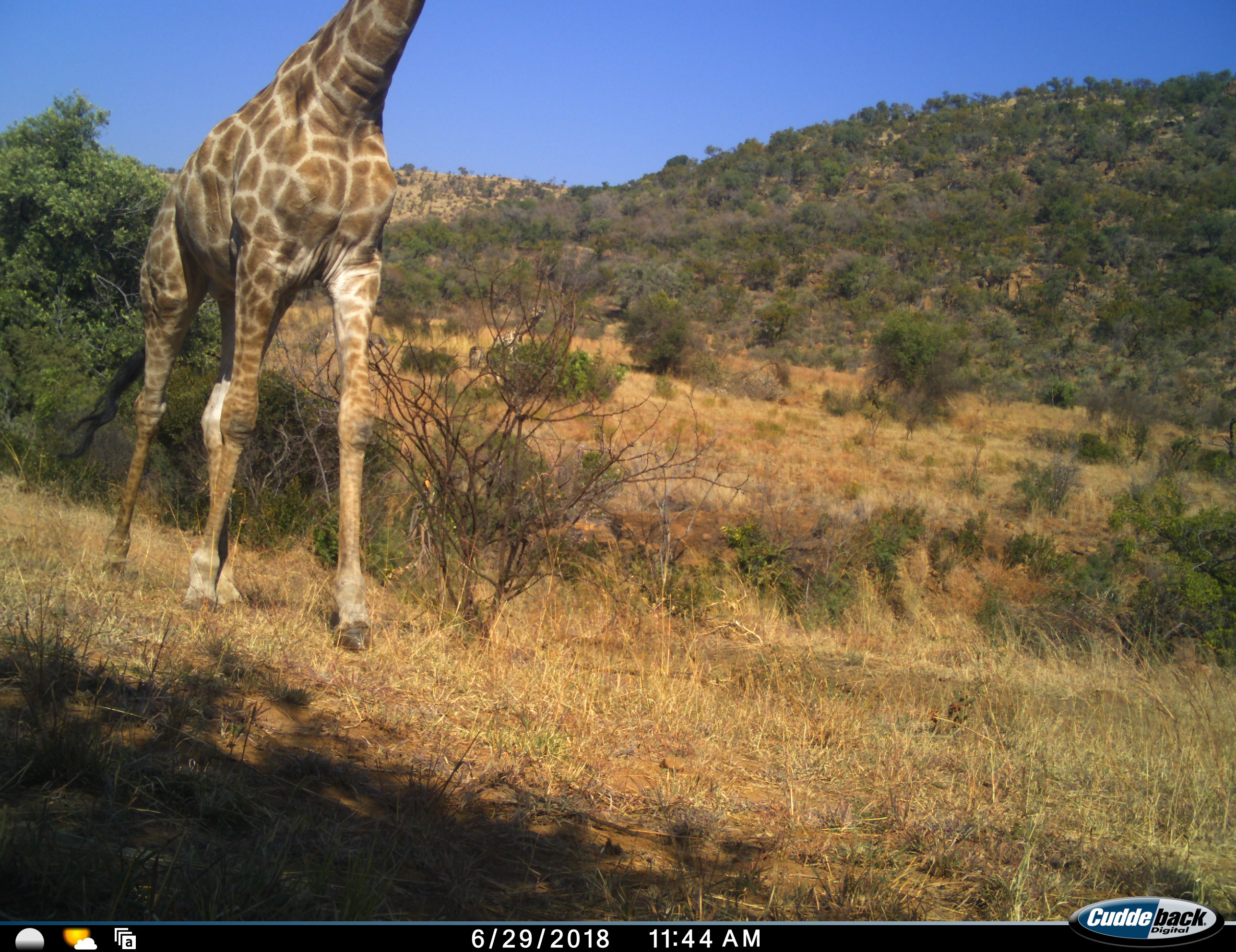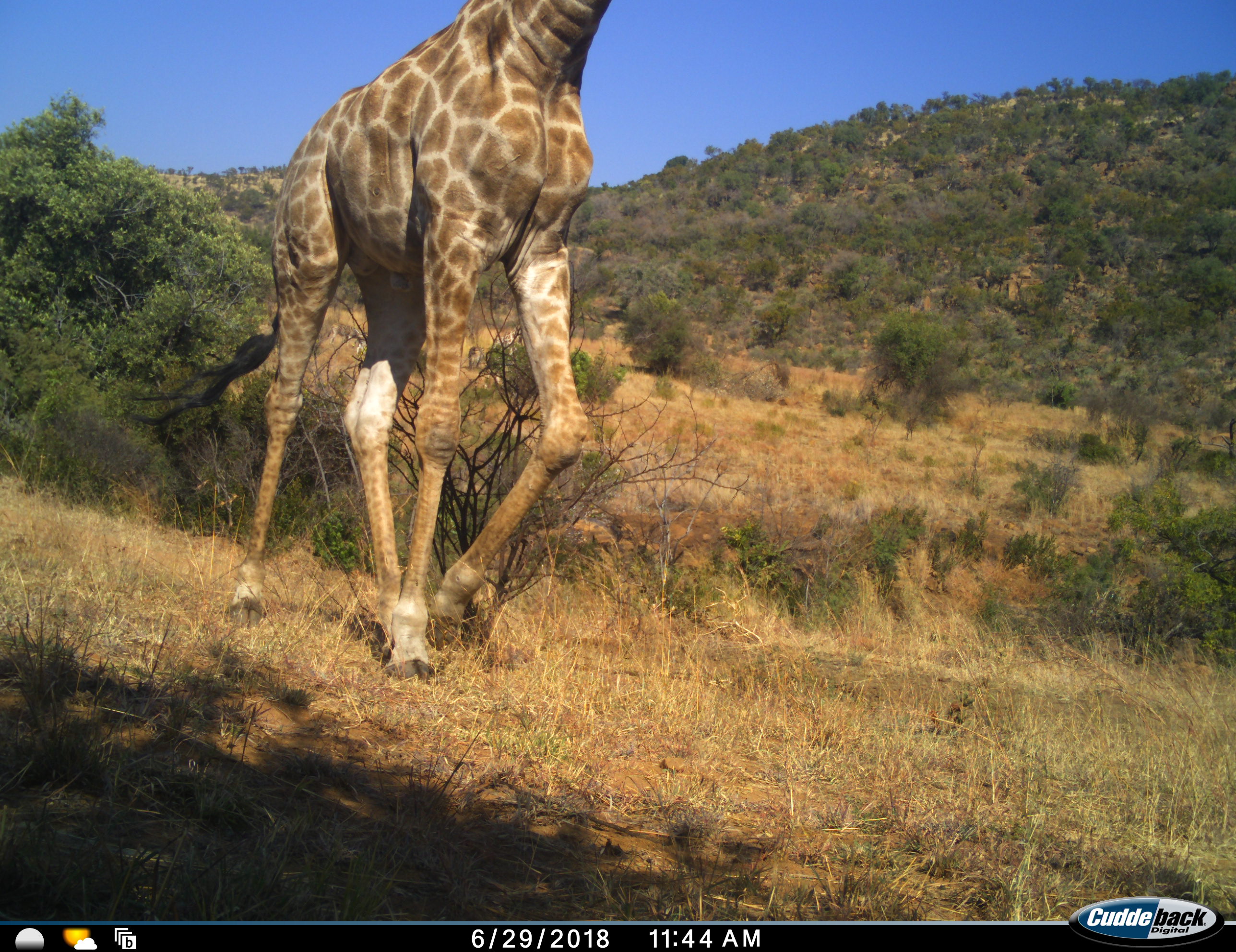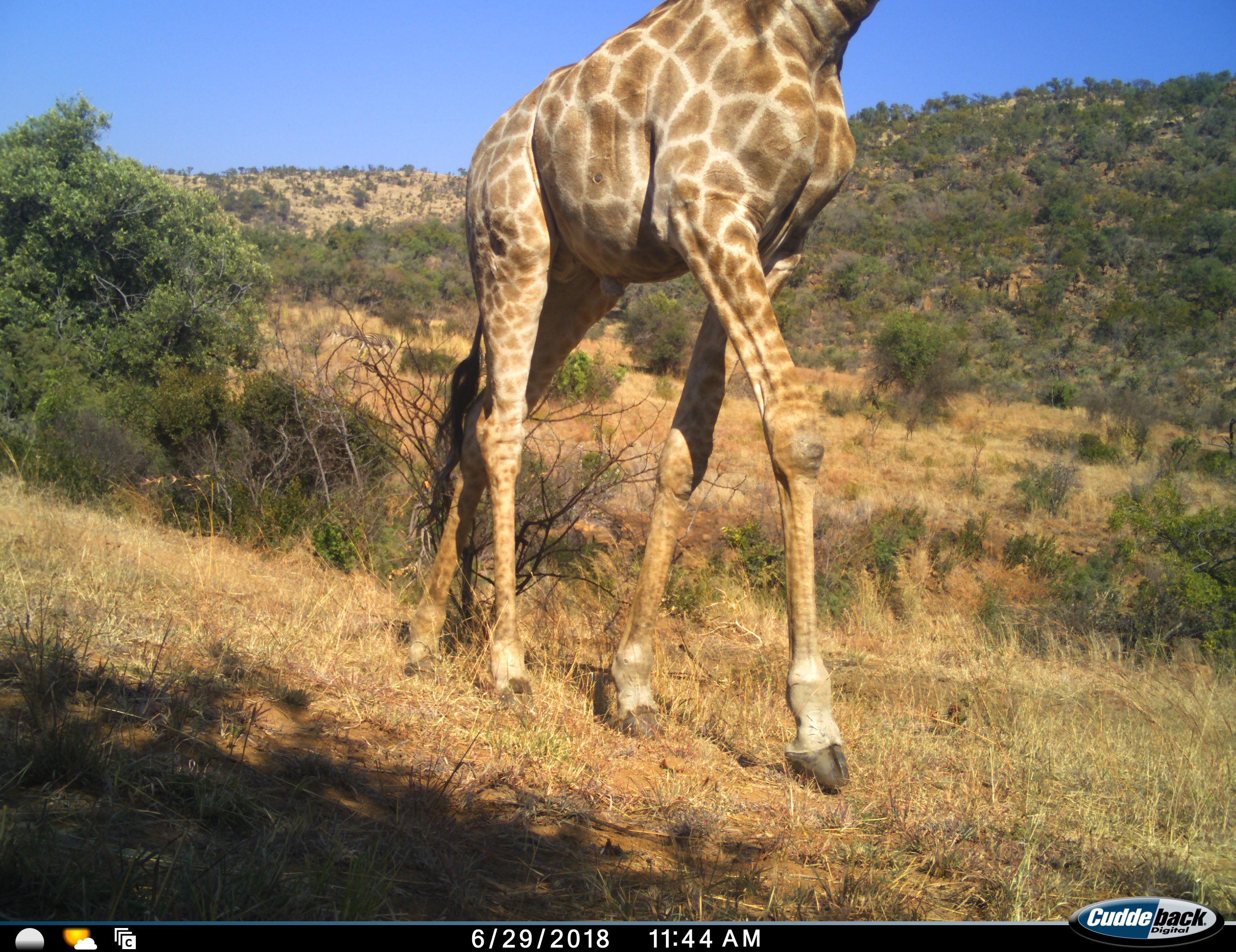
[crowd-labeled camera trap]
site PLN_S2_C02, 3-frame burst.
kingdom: Animalia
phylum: Chordata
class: Mammalia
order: Artiodactyla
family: Giraffidae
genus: Giraffa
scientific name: Giraffa camelopardalis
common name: giraffe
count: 1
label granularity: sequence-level